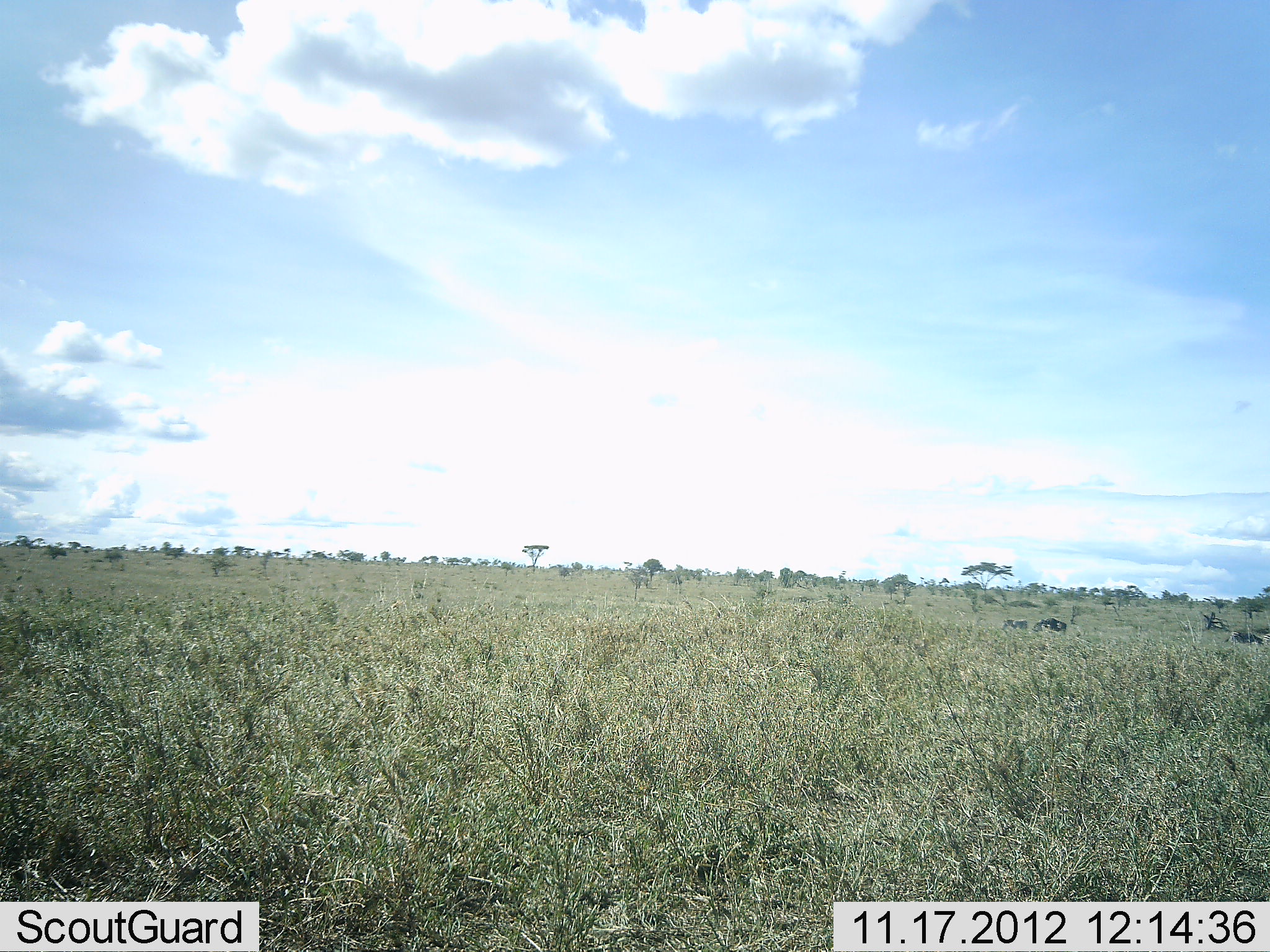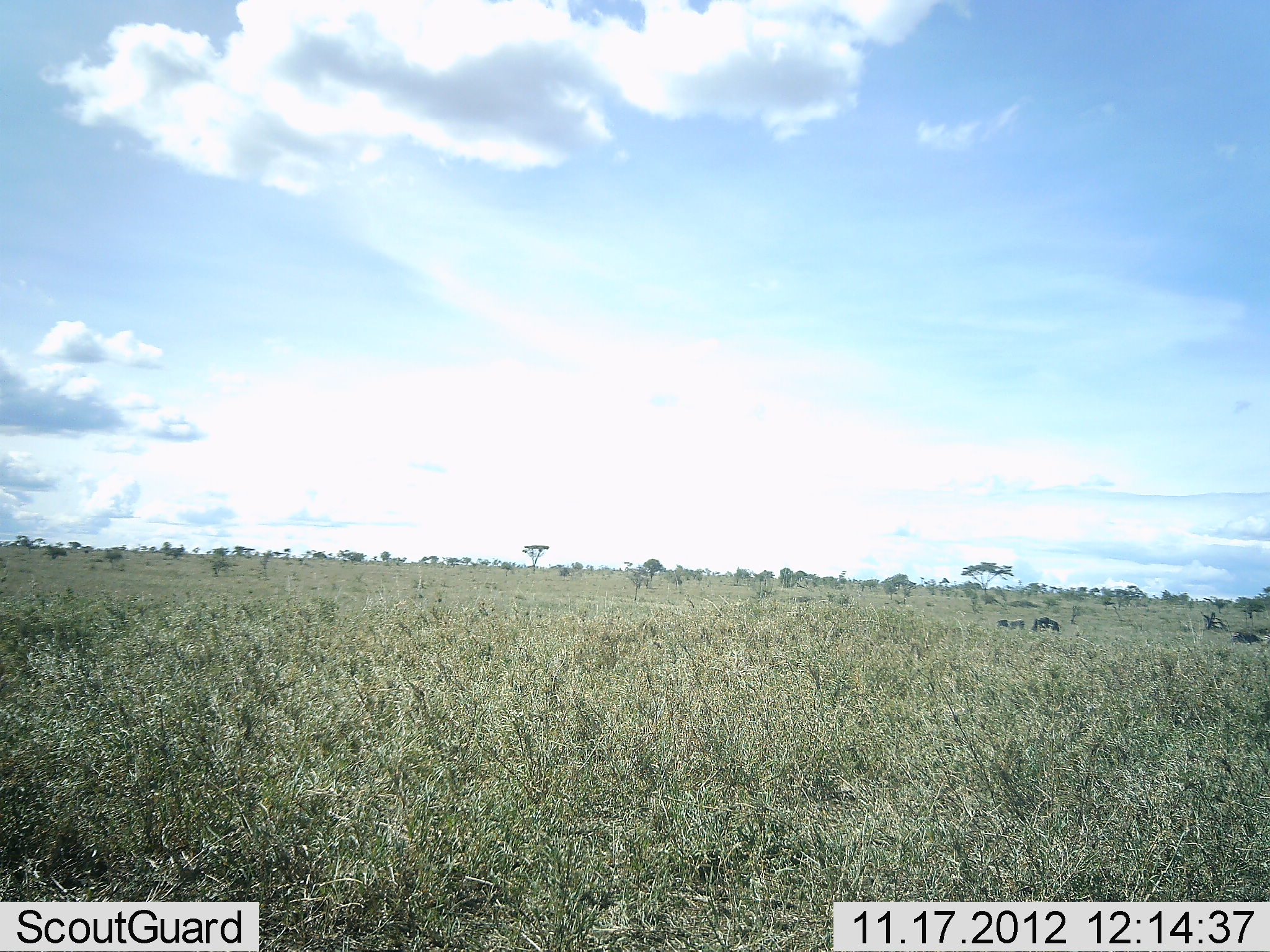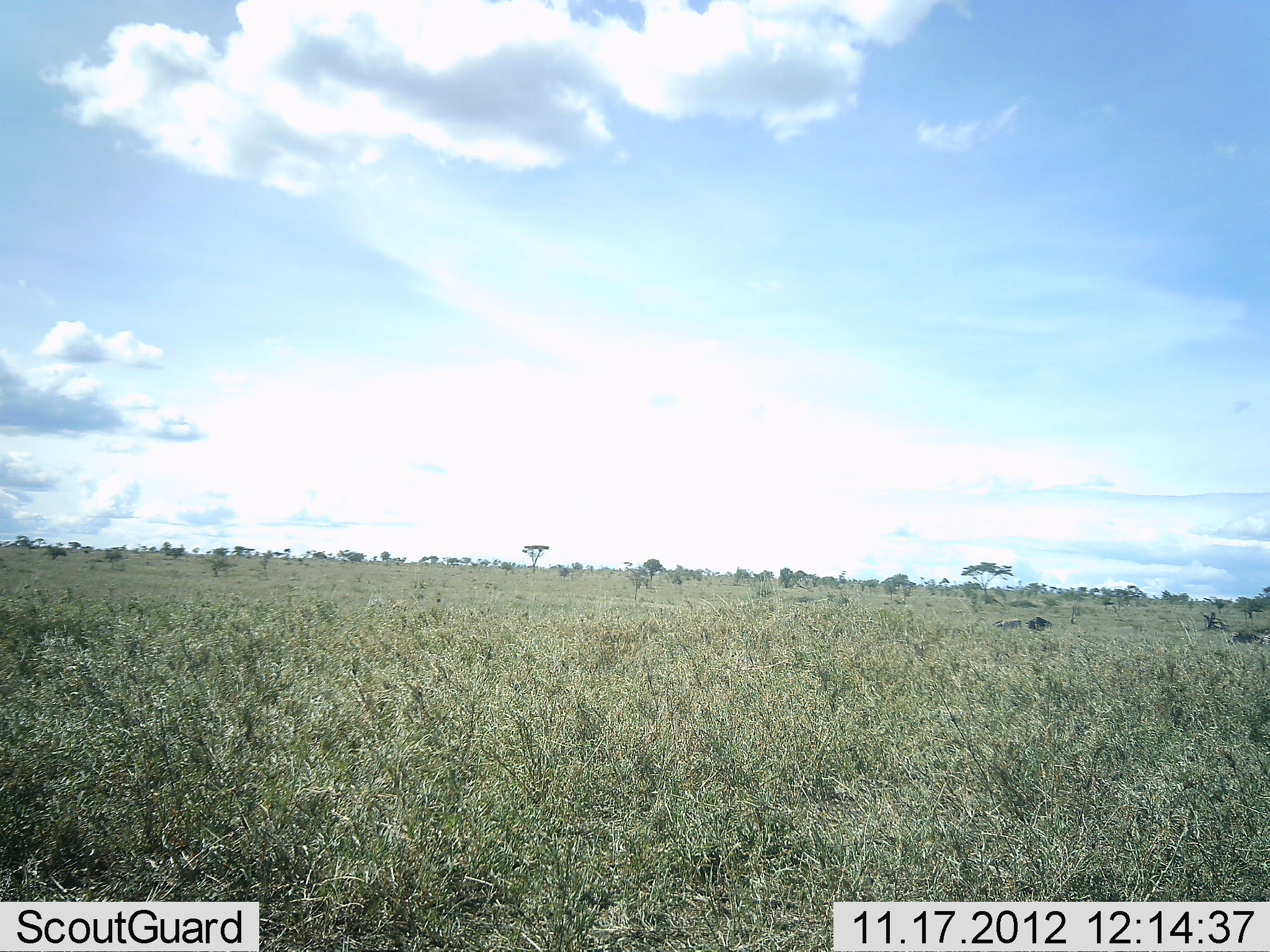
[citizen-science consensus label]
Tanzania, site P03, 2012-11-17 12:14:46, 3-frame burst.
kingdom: Animalia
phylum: Chordata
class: Mammalia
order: Artiodactyla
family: Bovidae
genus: Connochaetes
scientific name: Connochaetes taurinus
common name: blue wildebeest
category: wildebeest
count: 2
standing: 25%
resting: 0%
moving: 75%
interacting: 0%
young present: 12%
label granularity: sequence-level